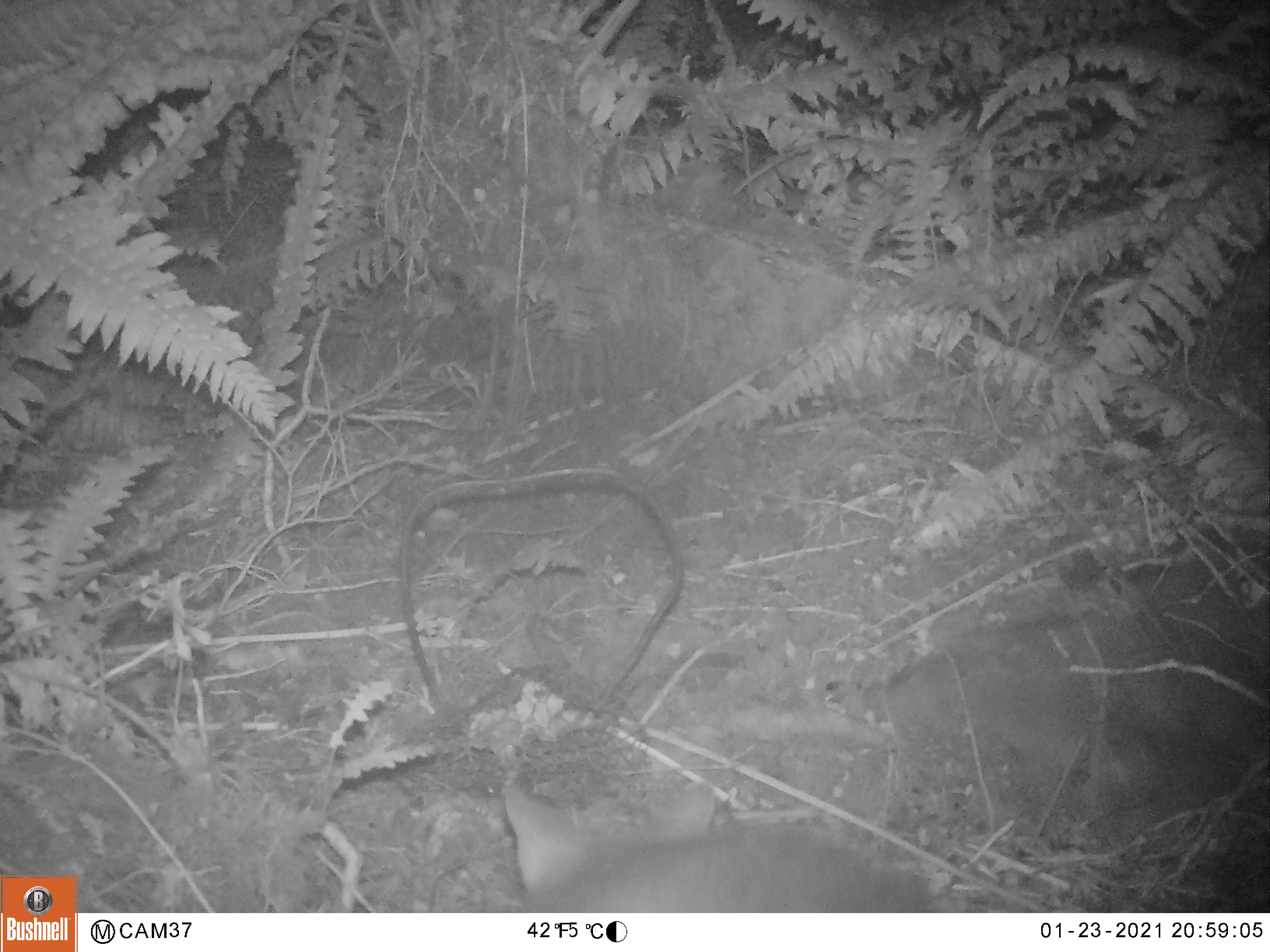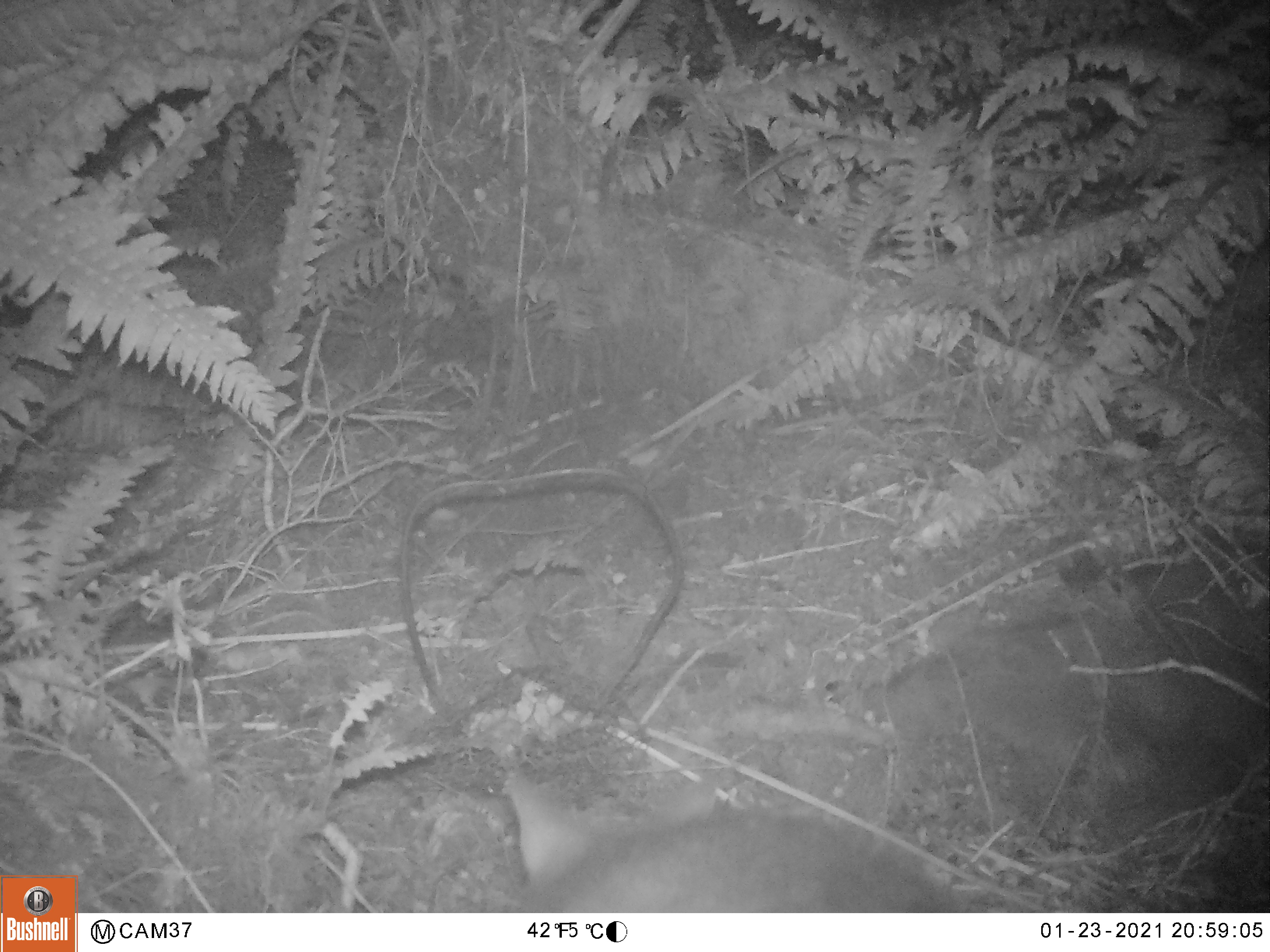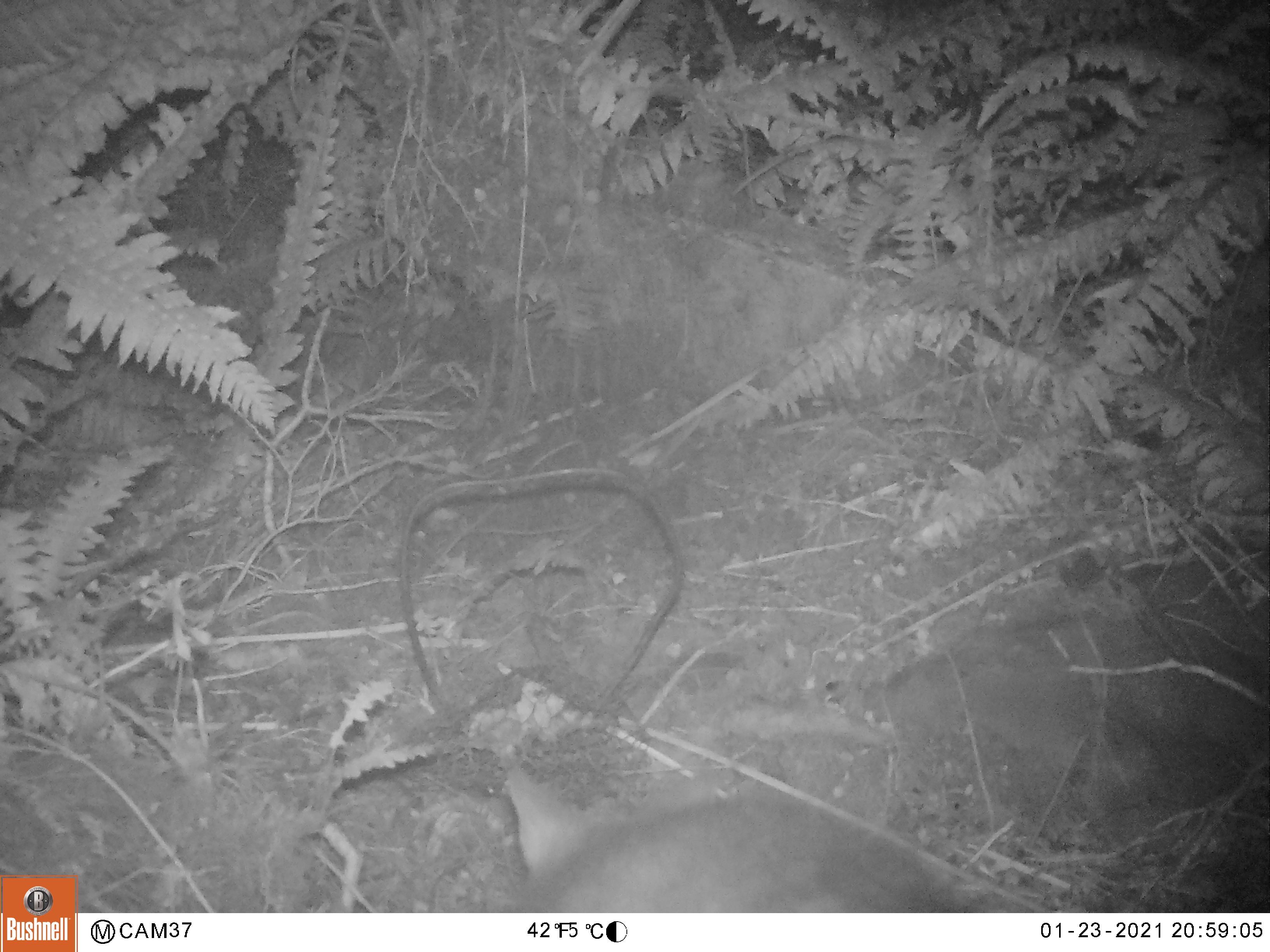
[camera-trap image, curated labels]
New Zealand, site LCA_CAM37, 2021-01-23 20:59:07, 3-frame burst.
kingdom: Animalia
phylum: Chordata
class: Mammalia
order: Diprotodontia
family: Phalangeridae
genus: Trichosurus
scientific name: Trichosurus vulpecula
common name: common brushtail possum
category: possum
Possum (common brushtail possum) (Trichosurus vulpecula).